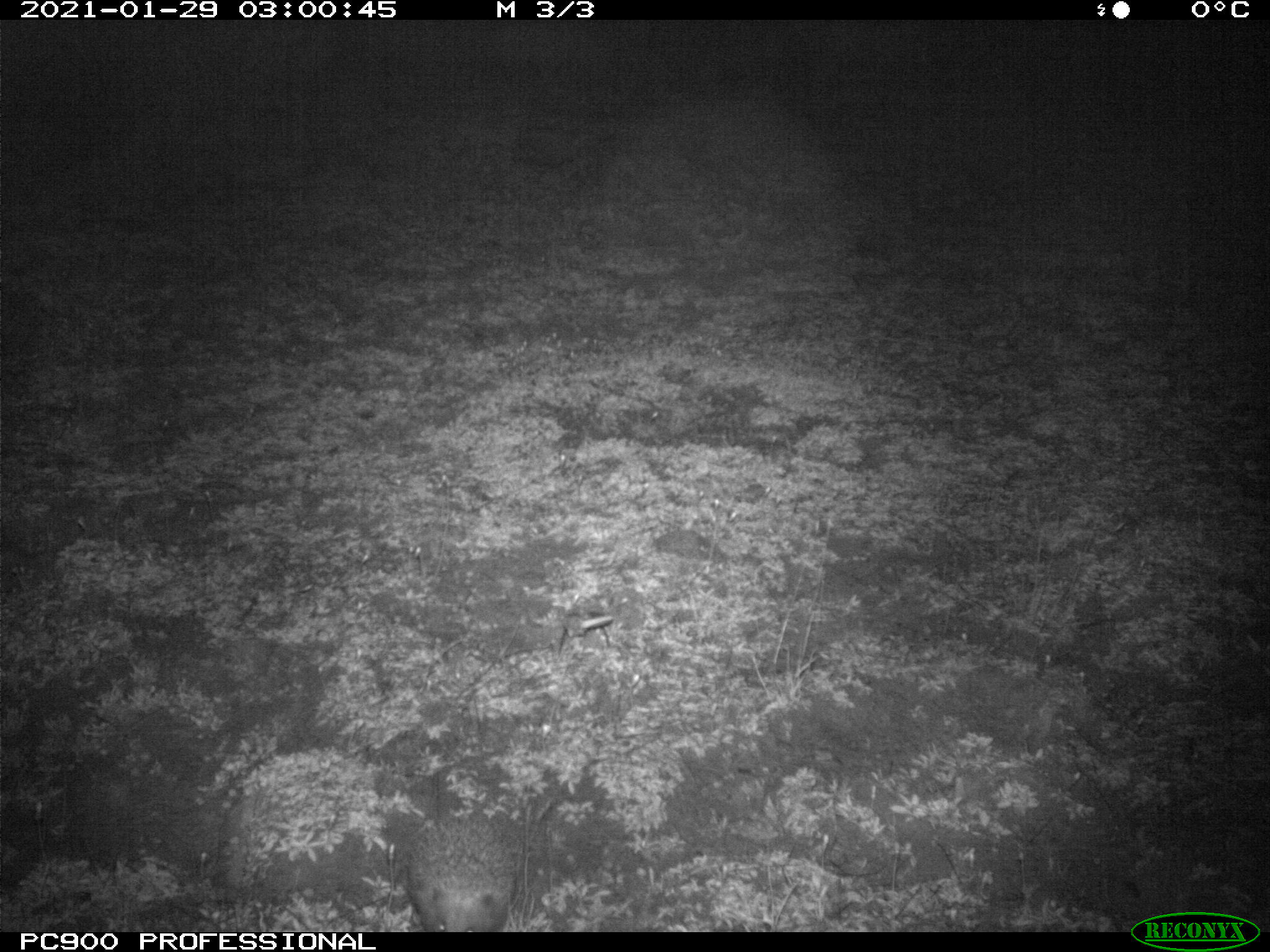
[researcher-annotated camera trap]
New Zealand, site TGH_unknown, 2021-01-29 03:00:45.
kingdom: Animalia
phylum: Chordata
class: Mammalia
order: Eulipotyphla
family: Erinaceidae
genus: Erinaceus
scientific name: Erinaceus europaeus europaeus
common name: european hedgehog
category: hedgehog